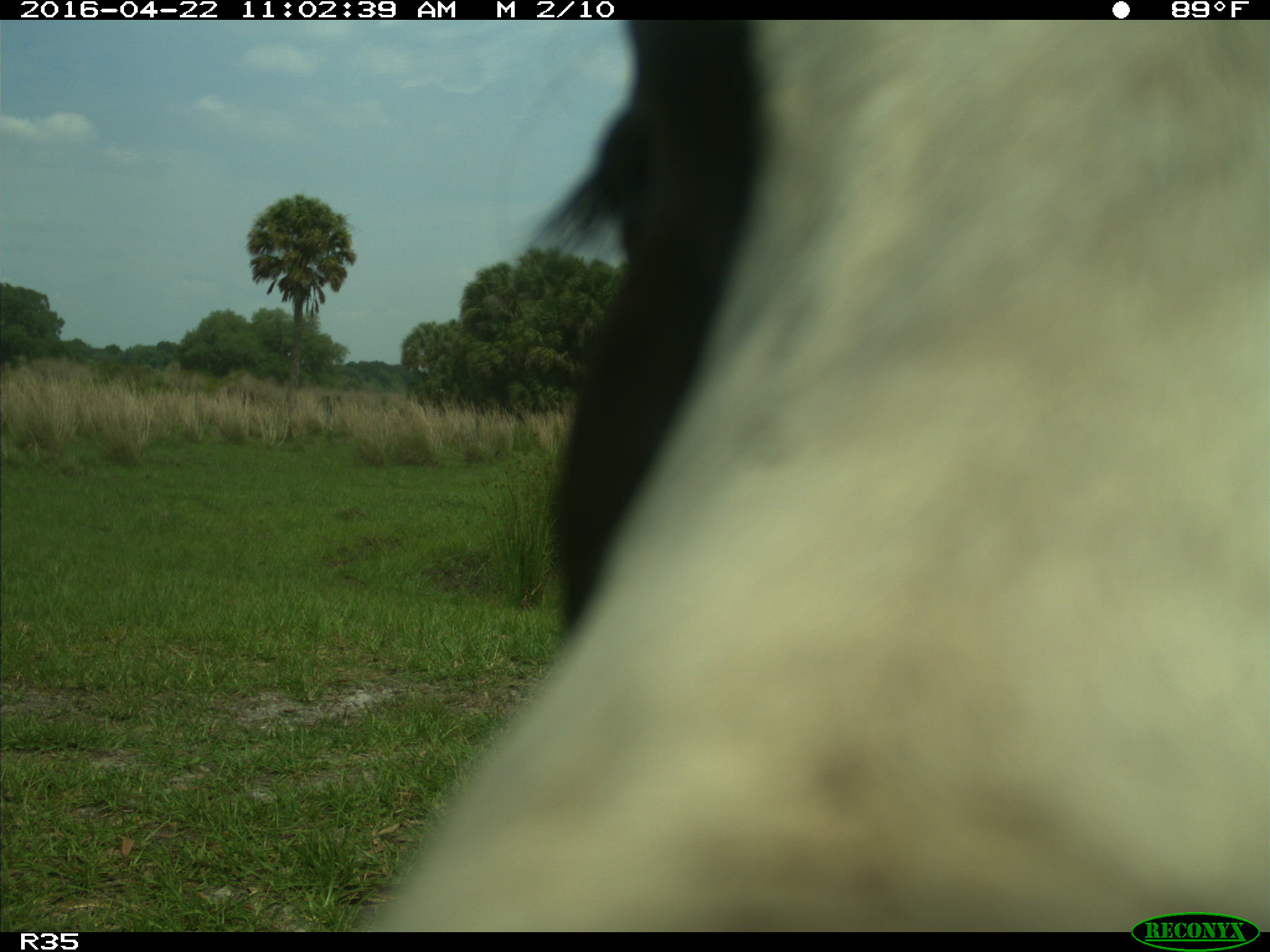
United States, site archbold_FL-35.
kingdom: Animalia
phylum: Chordata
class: Mammalia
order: Artiodactyla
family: Bovidae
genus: Bos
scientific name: Bos taurus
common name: domestic cow